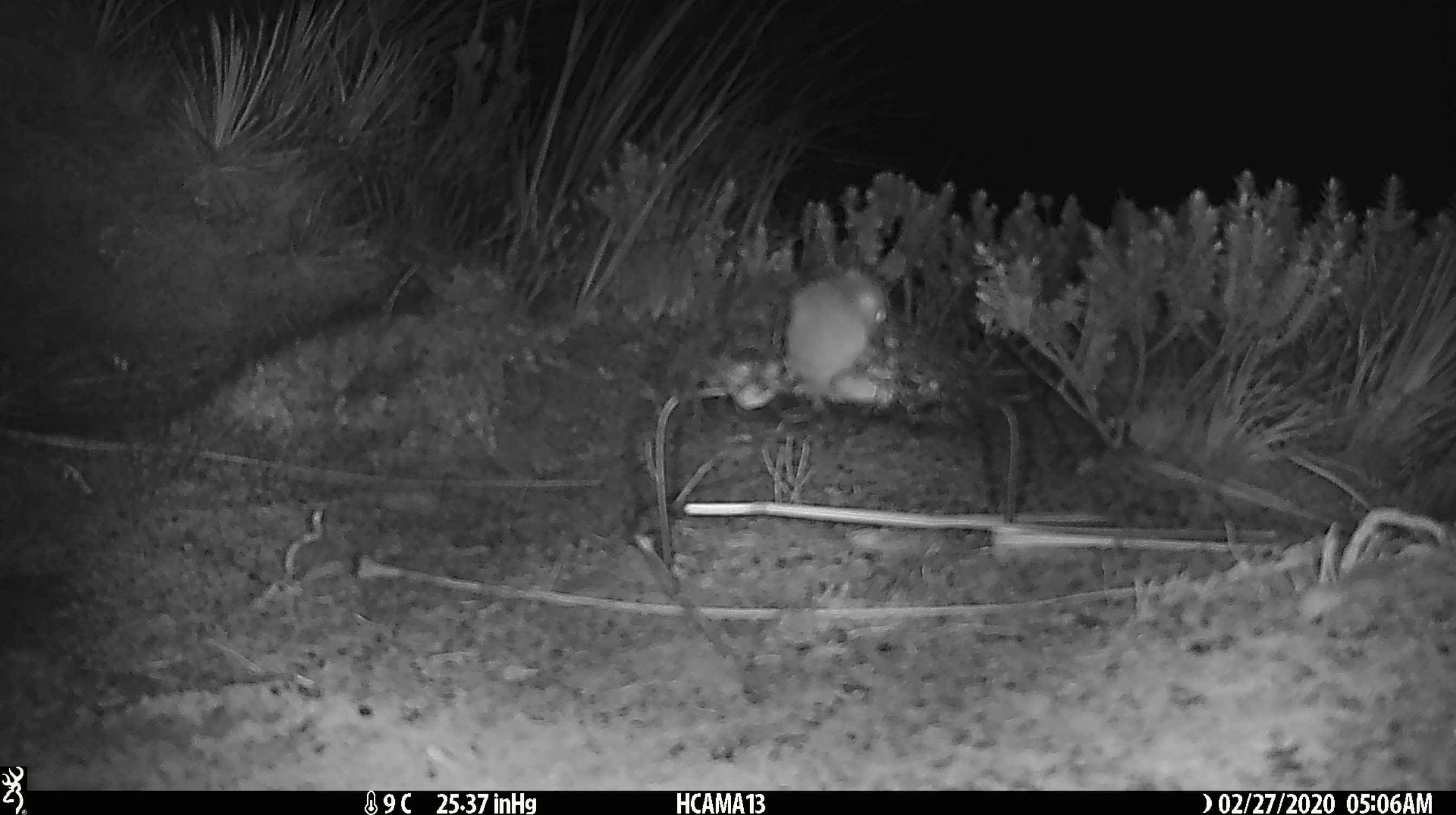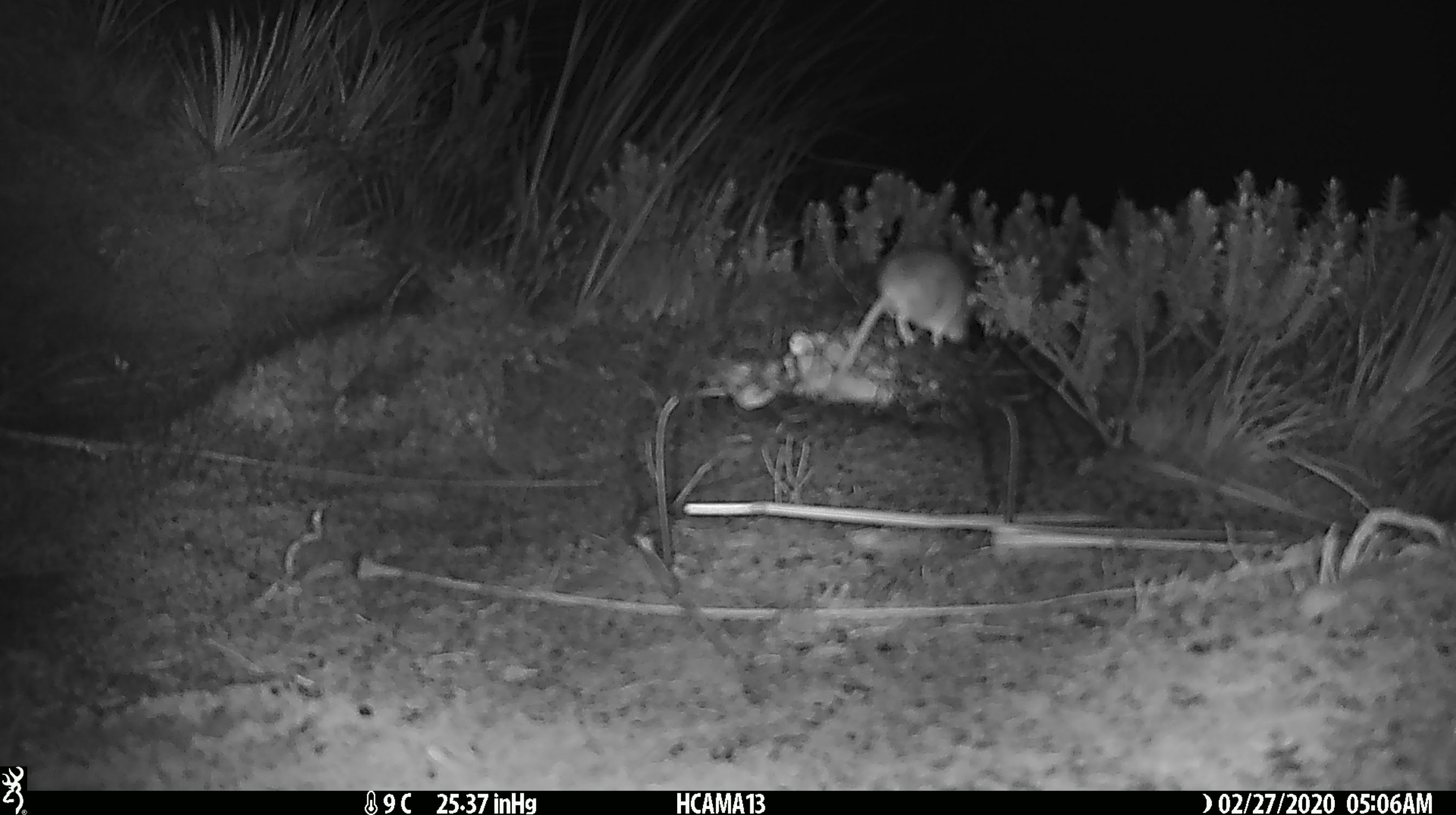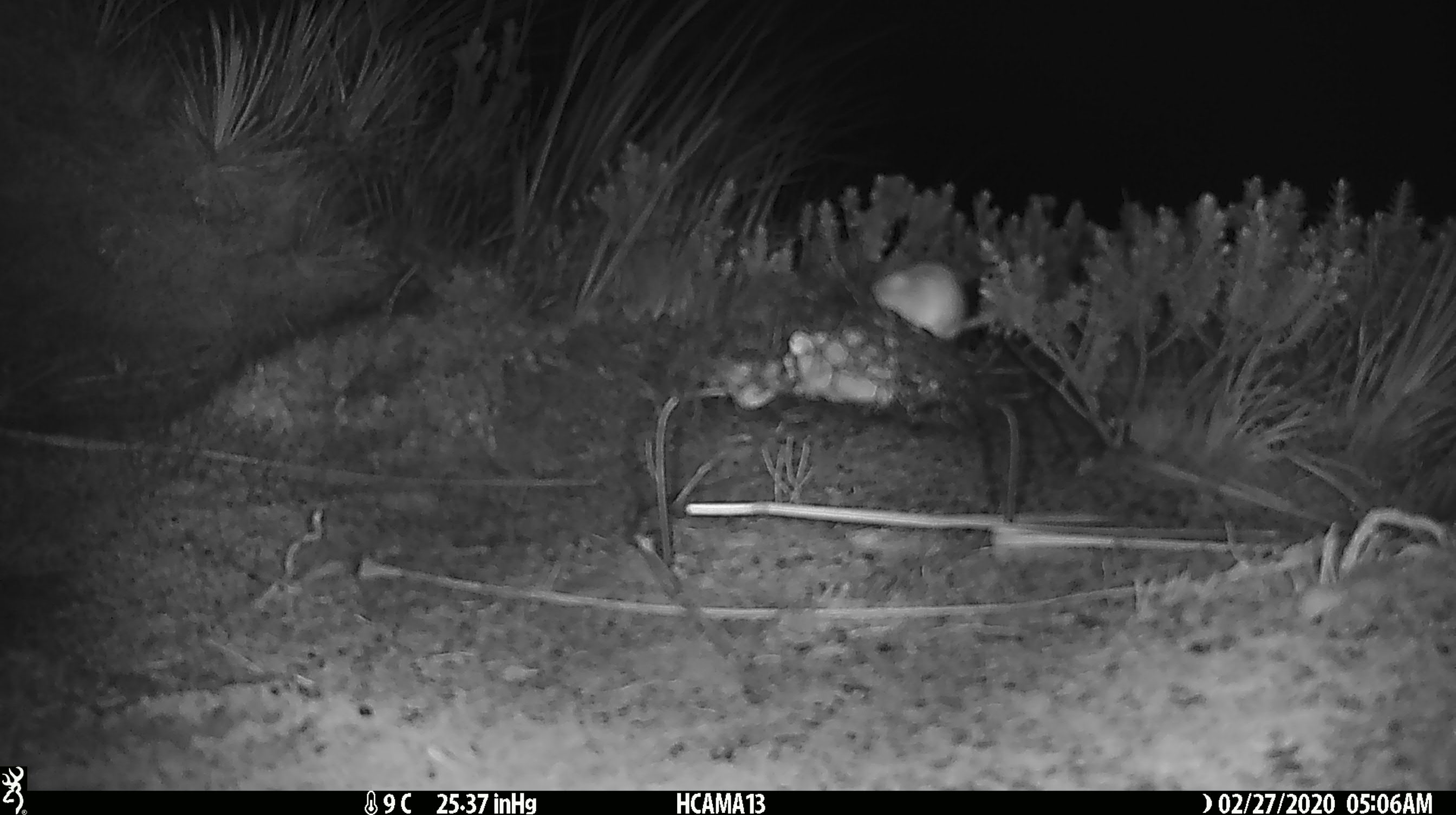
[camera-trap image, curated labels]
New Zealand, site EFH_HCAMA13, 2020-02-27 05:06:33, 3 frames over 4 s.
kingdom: Animalia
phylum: Chordata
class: Mammalia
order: Rodentia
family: Muridae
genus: Mus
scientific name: Mus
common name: mouse